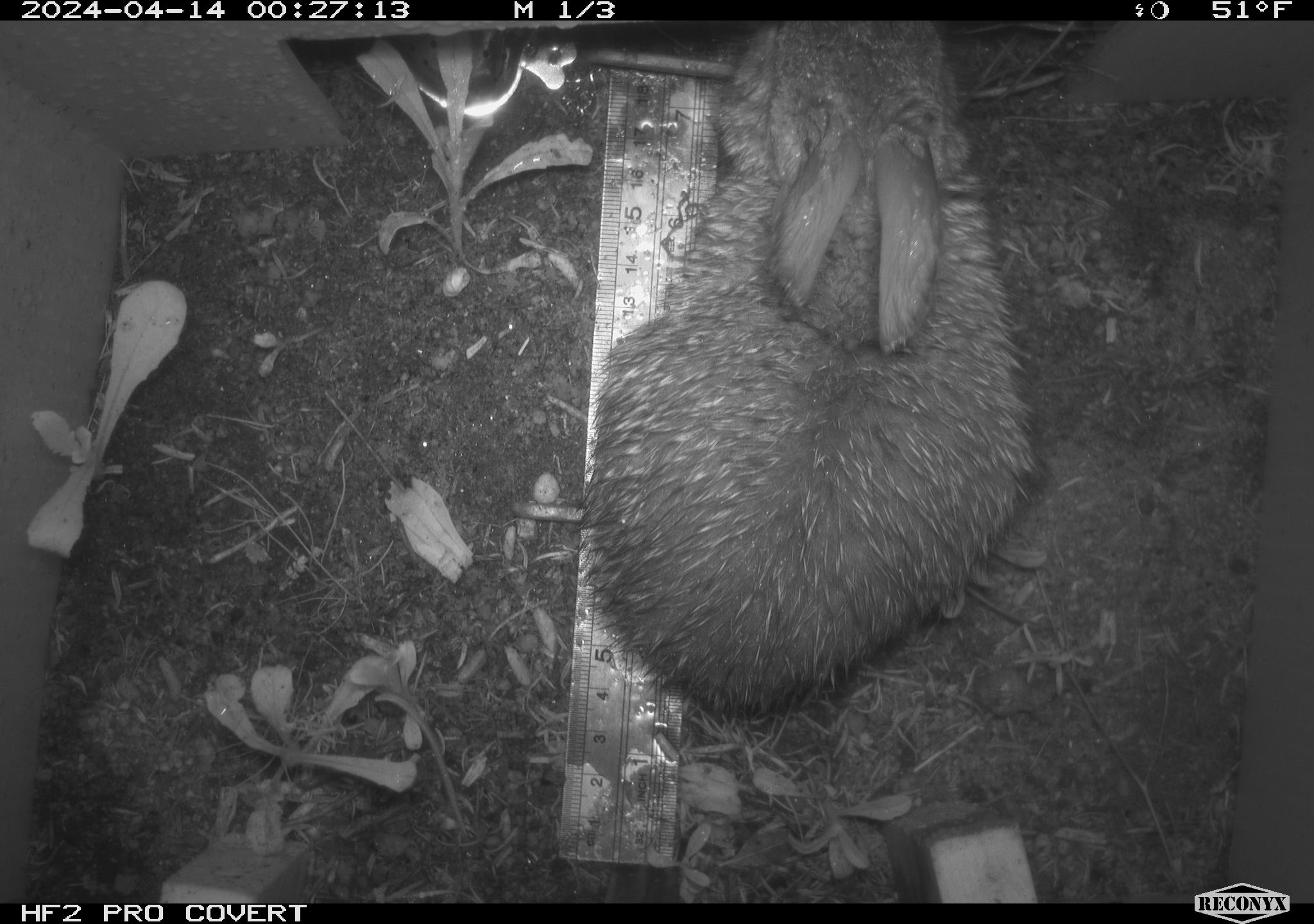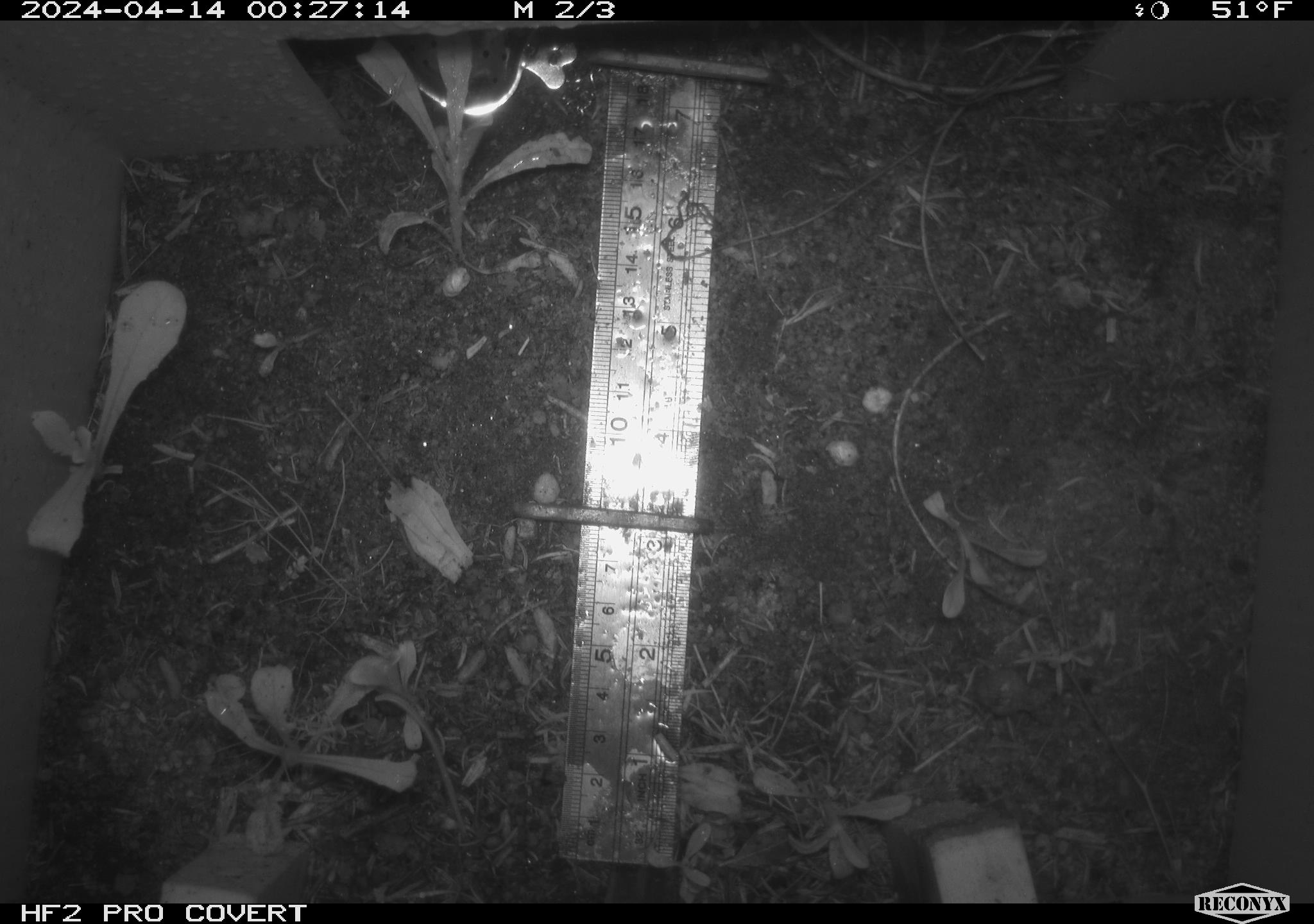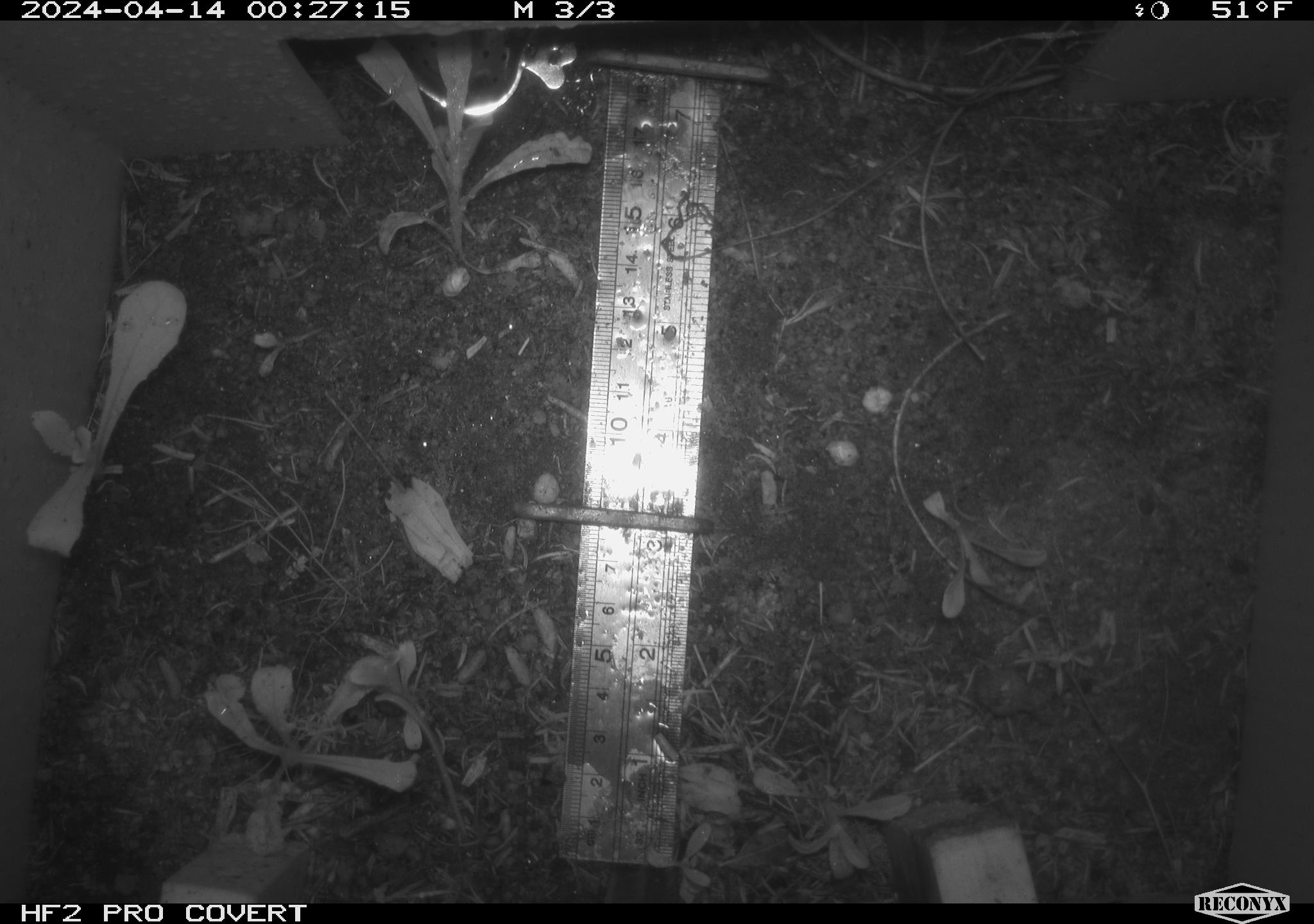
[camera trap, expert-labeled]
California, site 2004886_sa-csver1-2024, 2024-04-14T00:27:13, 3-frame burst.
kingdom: Animalia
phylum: Chordata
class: Mammalia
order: Lagomorpha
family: Leporidae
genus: Sylvilagus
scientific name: Sylvilagus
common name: cottontail rabbits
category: sylvilagus species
Sylvilagus species (cottontail rabbits) (Sylvilagus).